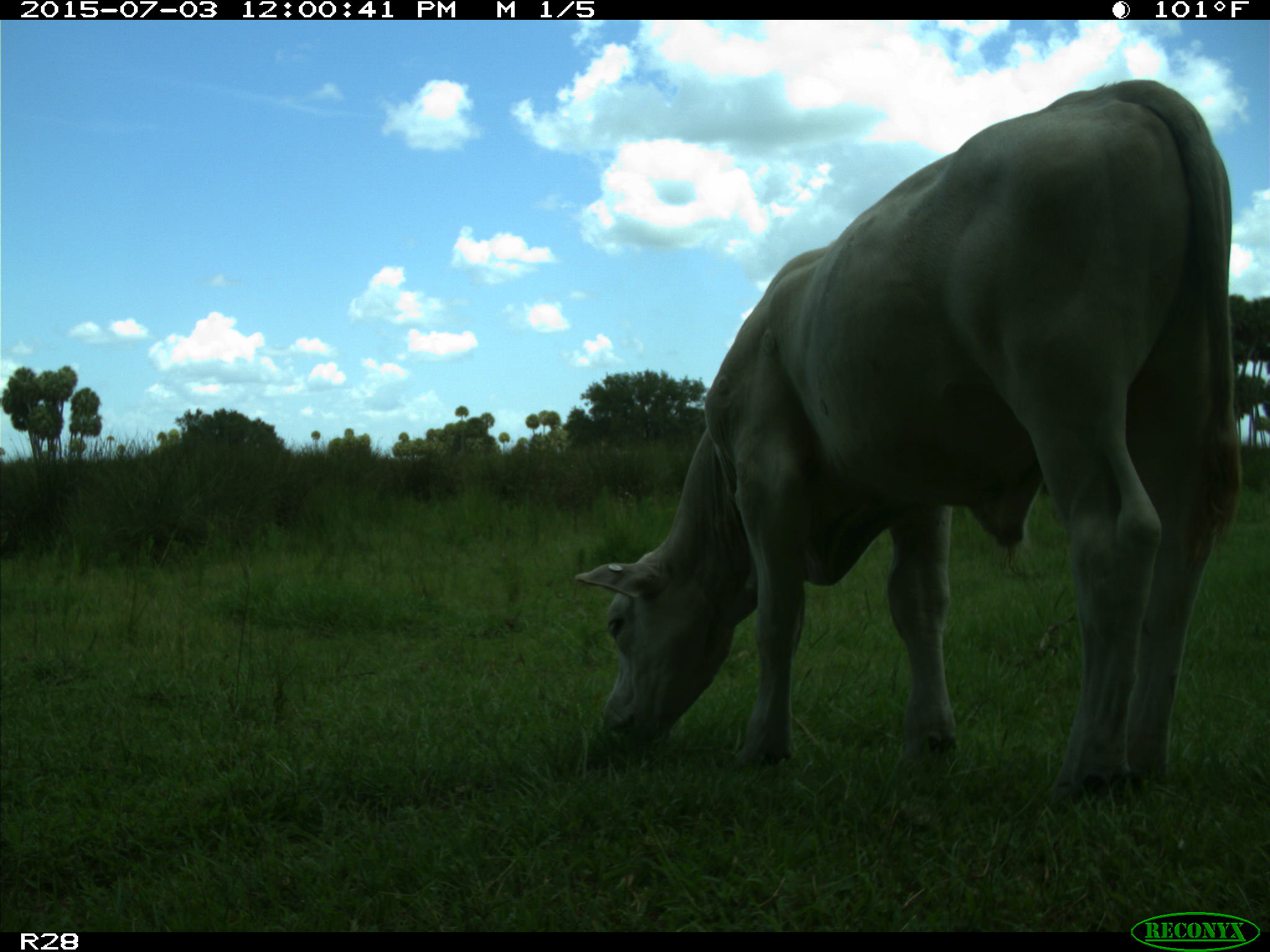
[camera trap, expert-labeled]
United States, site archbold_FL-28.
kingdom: Animalia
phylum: Chordata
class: Mammalia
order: Artiodactyla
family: Bovidae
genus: Bos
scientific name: Bos taurus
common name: domestic cow